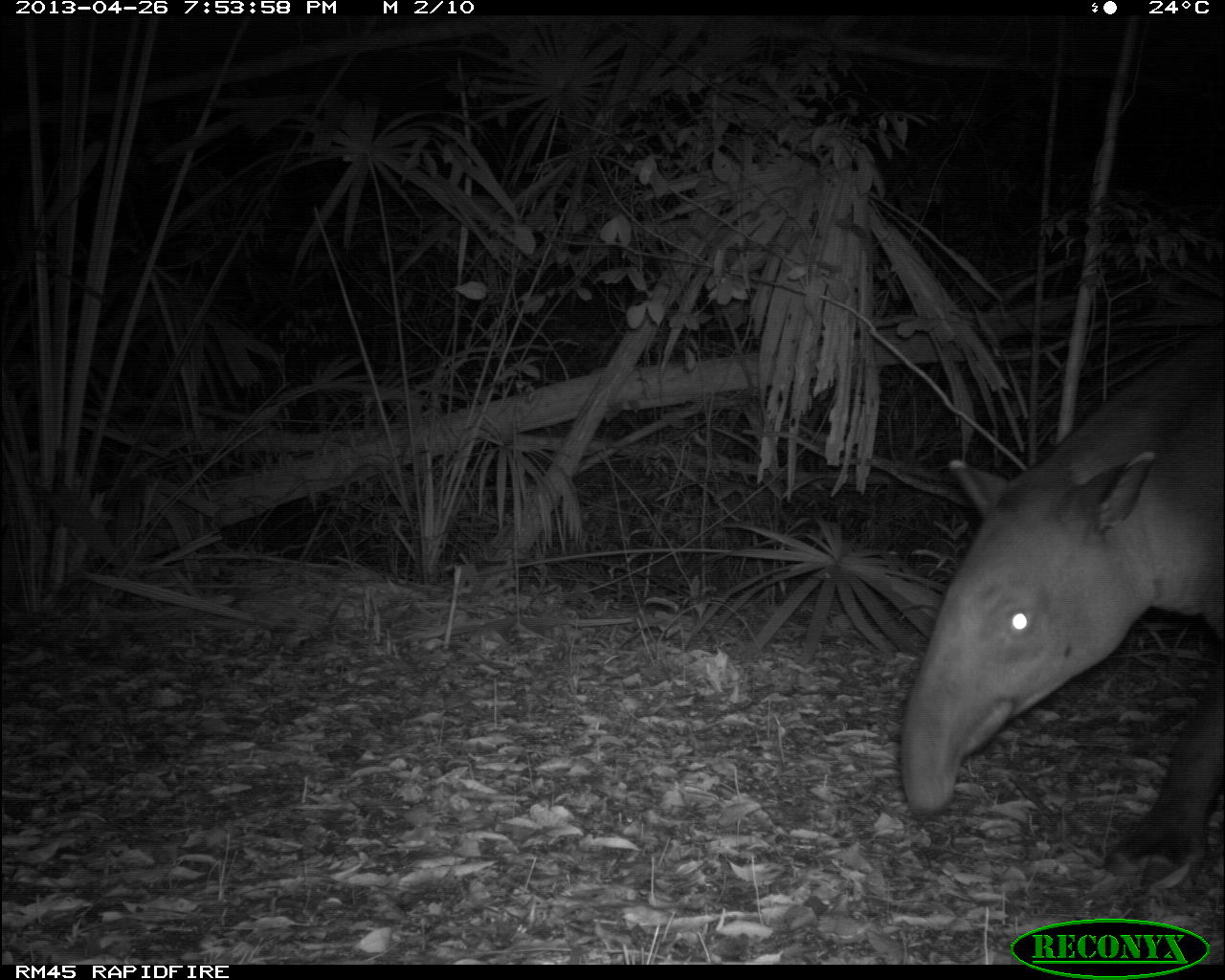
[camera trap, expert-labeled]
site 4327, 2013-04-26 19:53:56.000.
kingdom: Animalia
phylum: Chordata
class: Mammalia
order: Perissodactyla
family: Tapiridae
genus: Tapirus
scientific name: Tapirus bairdii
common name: baird's tapir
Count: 1.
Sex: female.